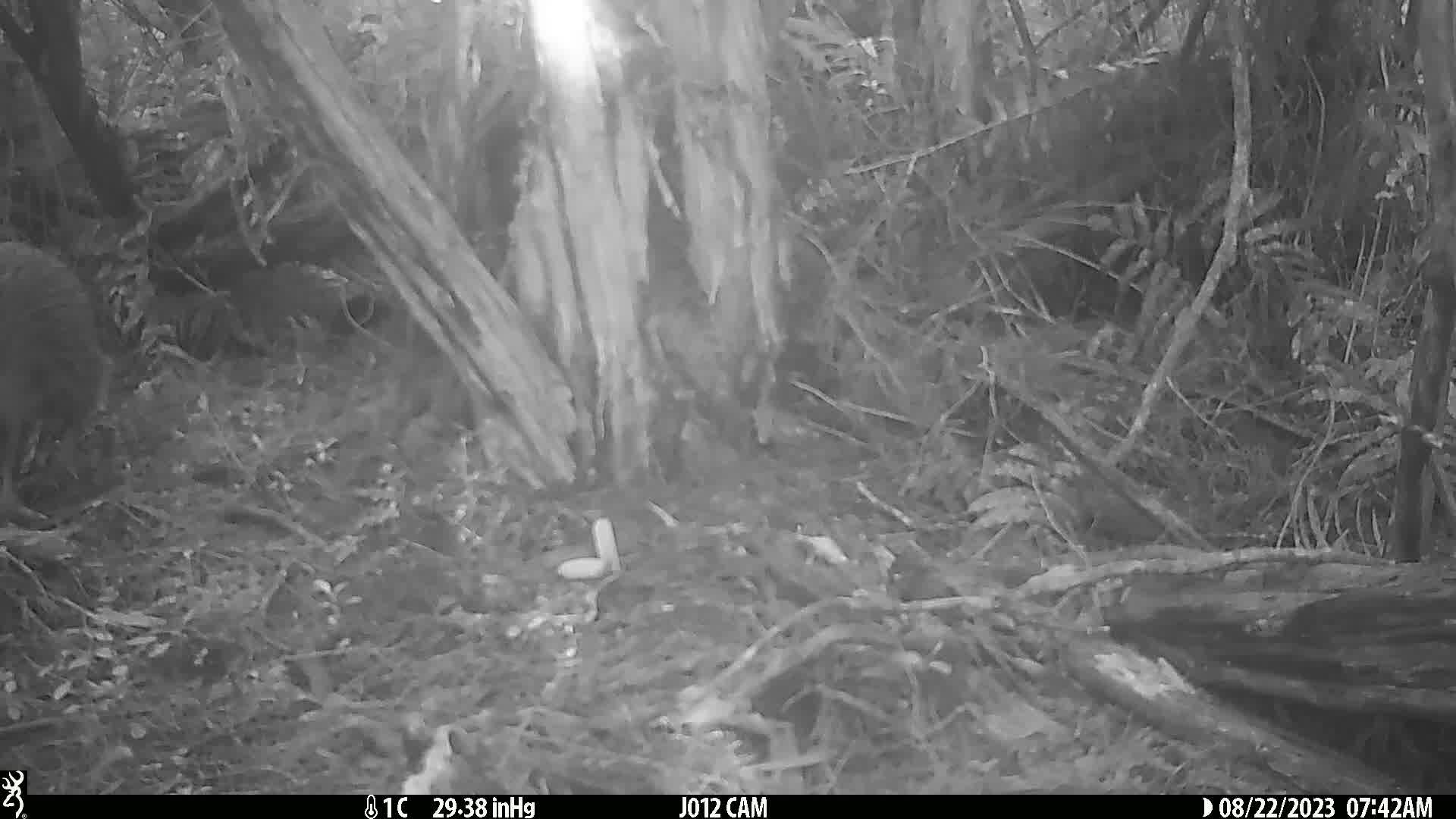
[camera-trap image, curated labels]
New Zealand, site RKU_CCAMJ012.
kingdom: Animalia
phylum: Chordata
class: Aves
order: Apterygiformes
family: Apterygidae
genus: Apteryx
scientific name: Apteryx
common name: kiwi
Kiwi (Apteryx).